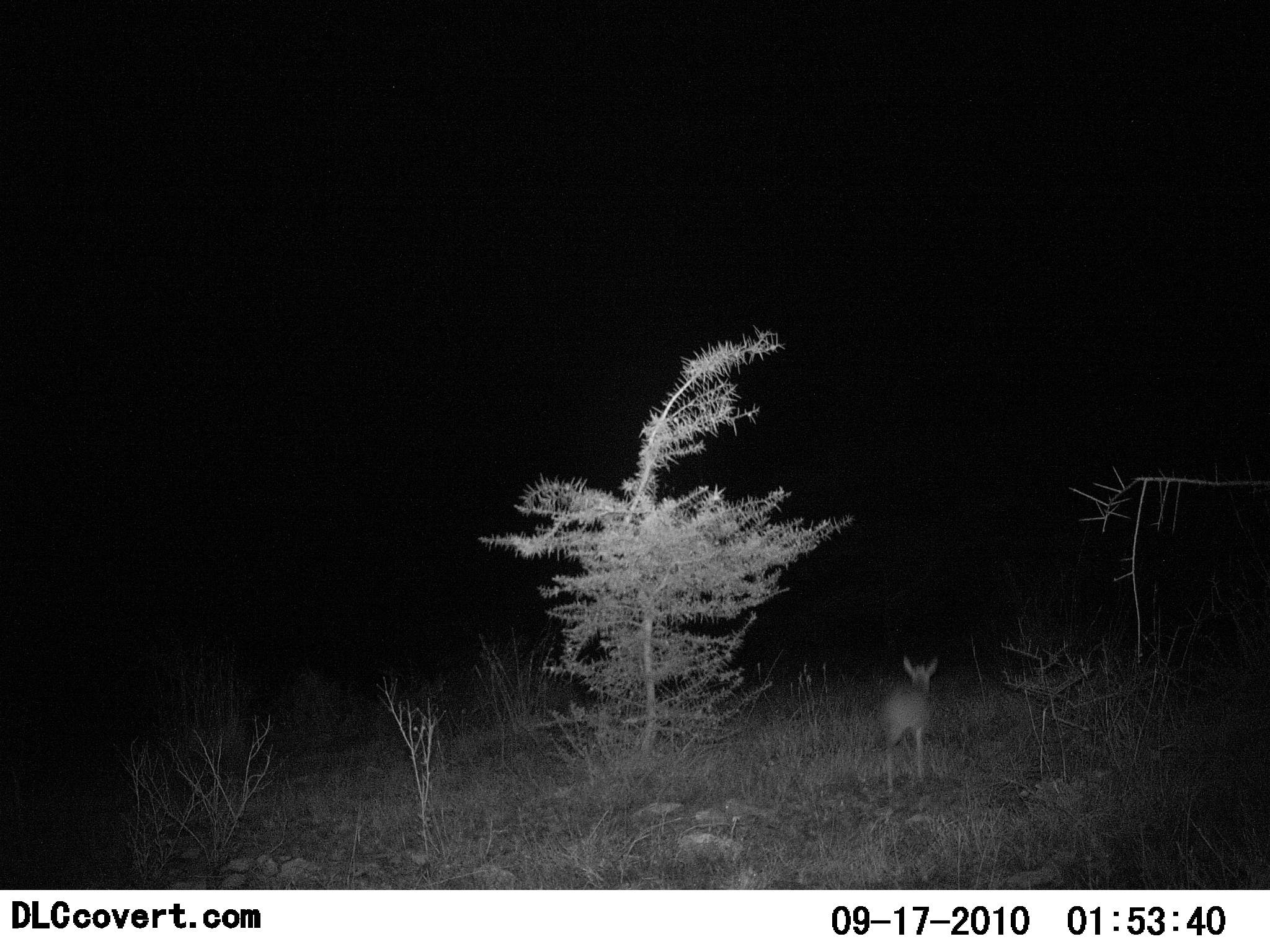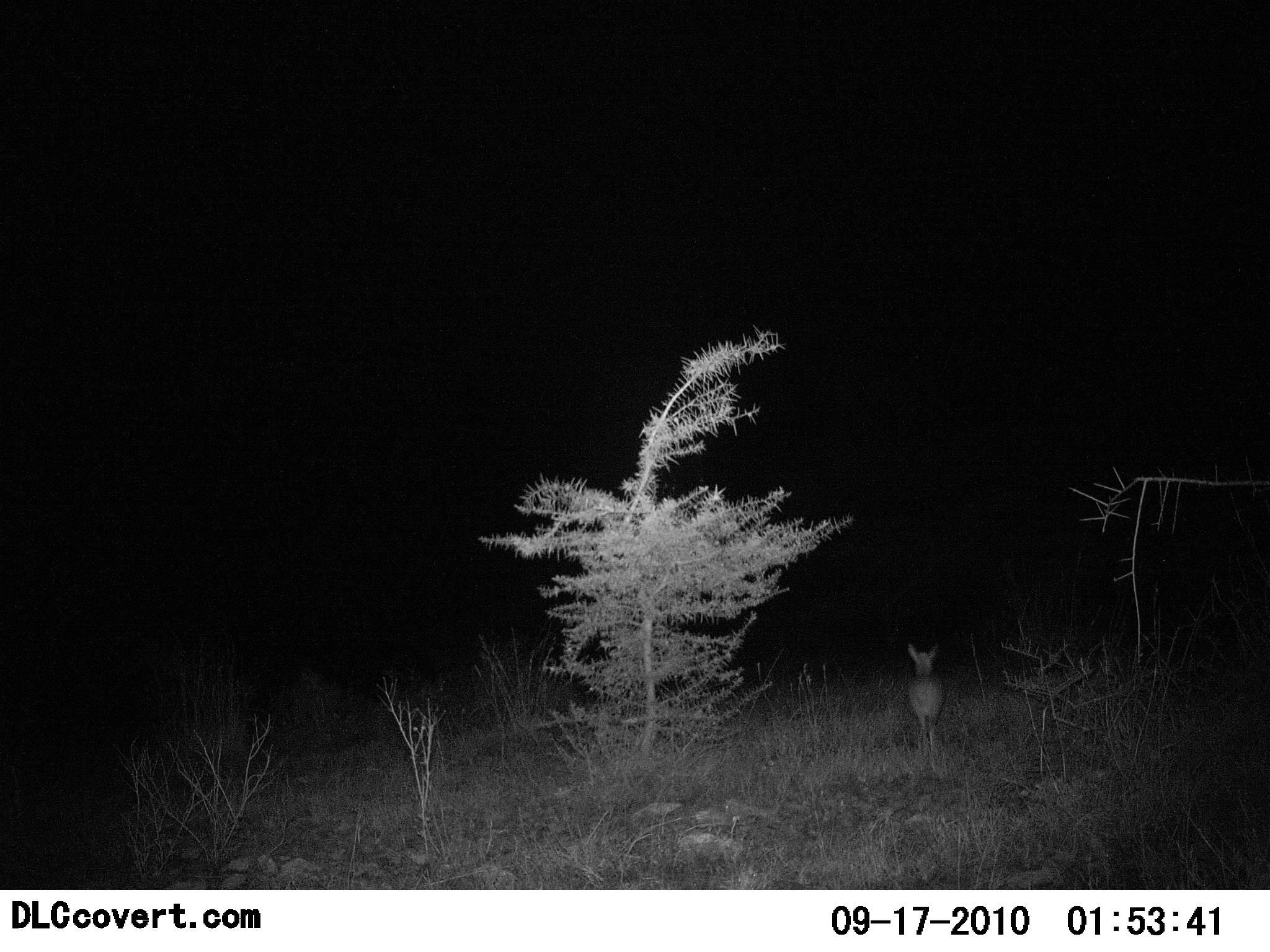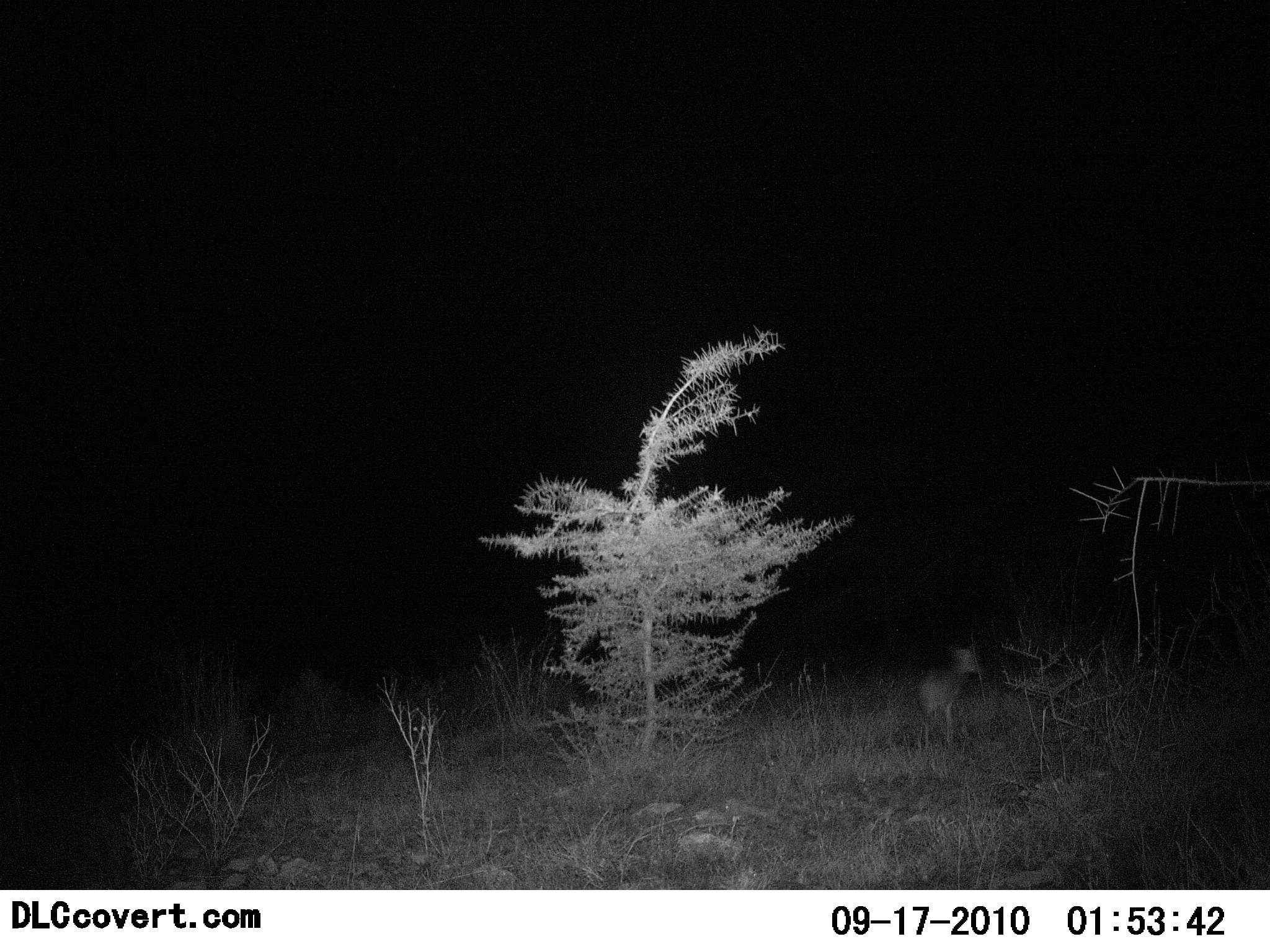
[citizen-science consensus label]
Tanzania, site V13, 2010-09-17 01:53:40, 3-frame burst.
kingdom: Animalia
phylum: Chordata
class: Mammalia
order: Artiodactyla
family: Bovidae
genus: Madoqua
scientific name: Madoqua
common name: dikdik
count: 1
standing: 17%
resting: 0%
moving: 92%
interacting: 0%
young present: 0%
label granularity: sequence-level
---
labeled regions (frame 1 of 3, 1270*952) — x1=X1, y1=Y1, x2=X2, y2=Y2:
animal: x1=877, y1=652, x2=942, y2=798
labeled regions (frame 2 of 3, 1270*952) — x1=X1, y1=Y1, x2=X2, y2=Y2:
animal: x1=905, y1=641, x2=945, y2=759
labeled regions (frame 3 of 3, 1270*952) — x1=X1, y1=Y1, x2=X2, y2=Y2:
animal: x1=913, y1=643, x2=982, y2=748